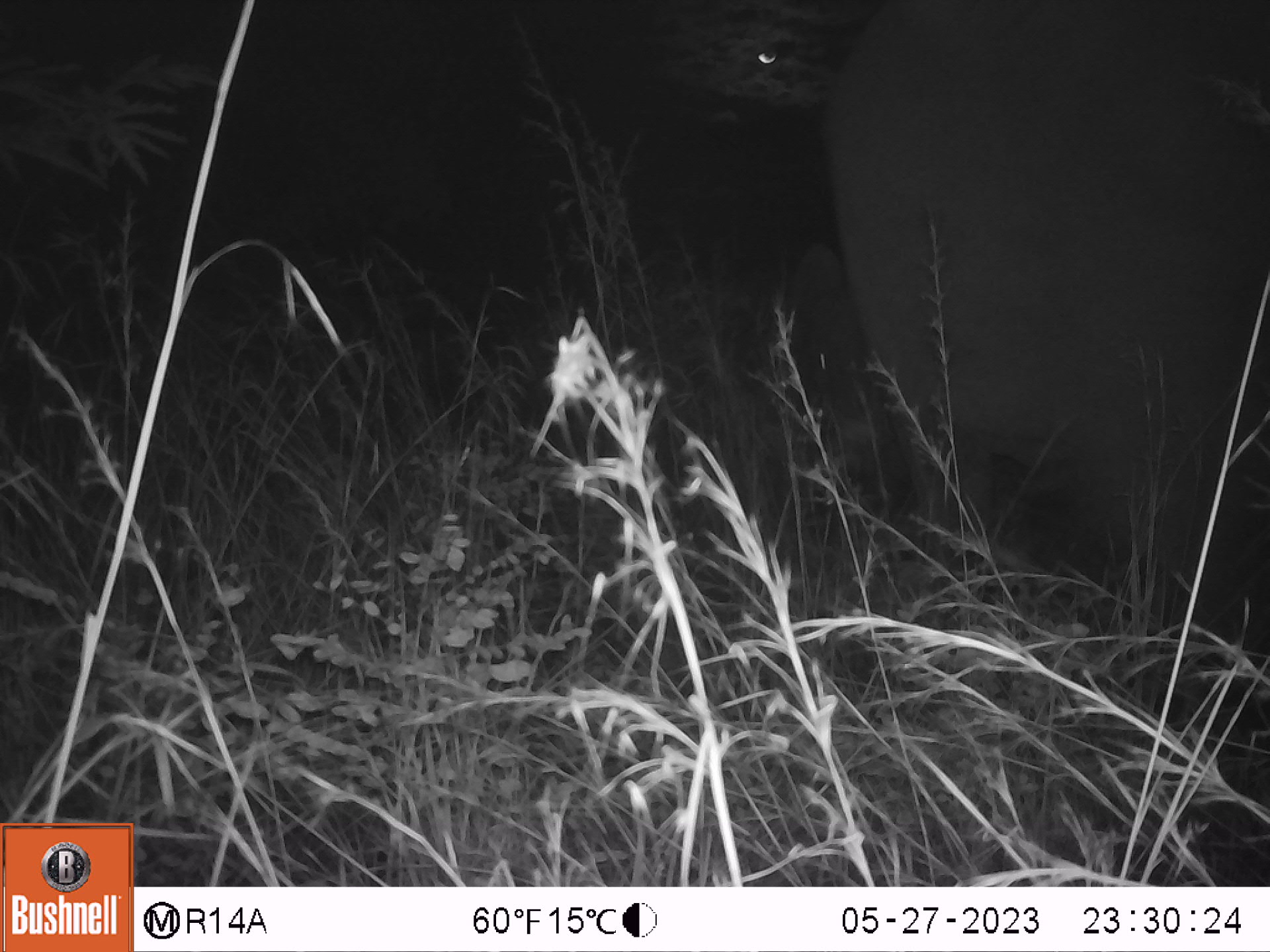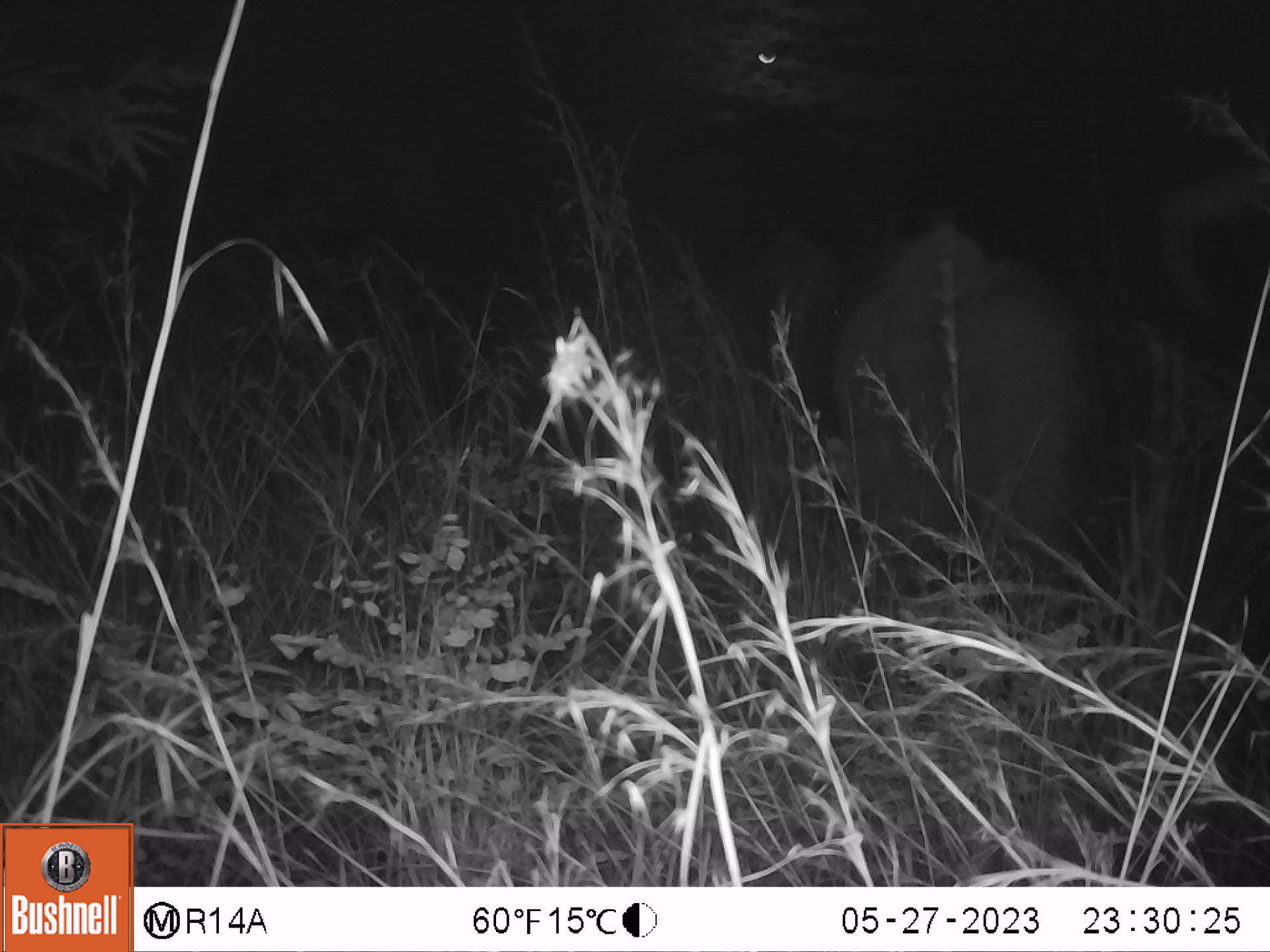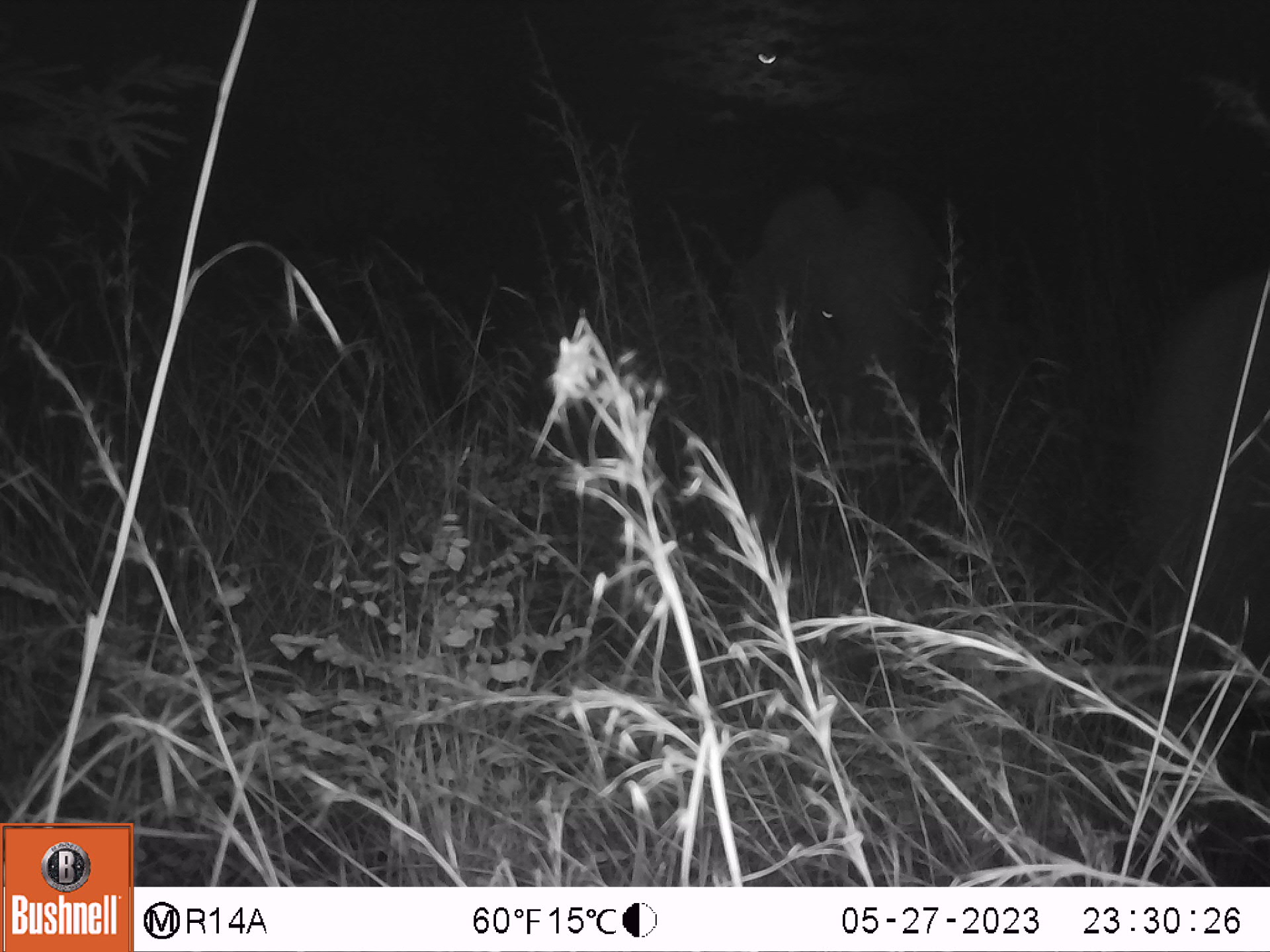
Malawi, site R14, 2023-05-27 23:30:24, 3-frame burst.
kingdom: Animalia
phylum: Chordata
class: Mammalia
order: Proboscidea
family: Elephantidae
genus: Loxodonta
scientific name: Loxodonta africana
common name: african savanna elephant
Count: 2.